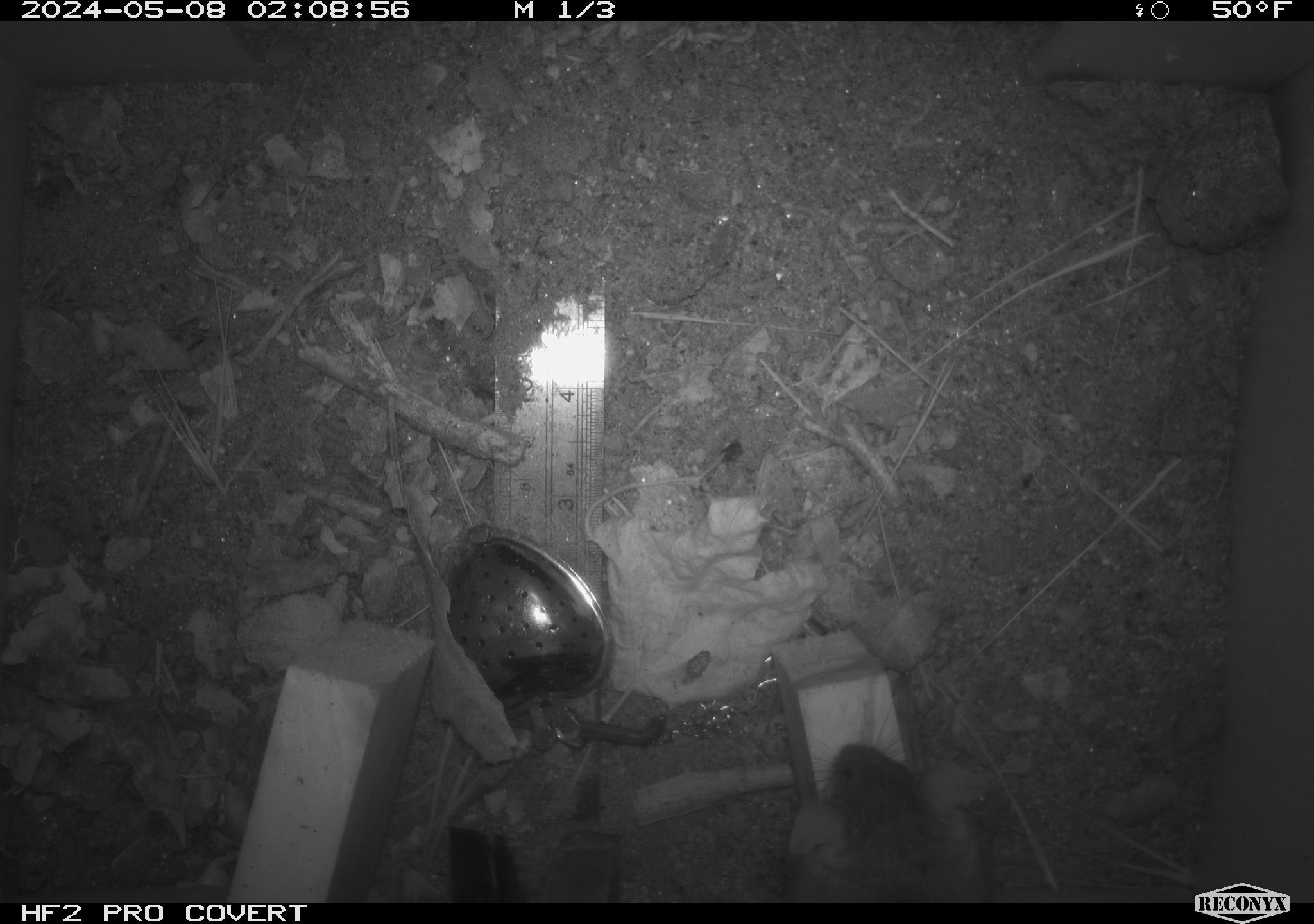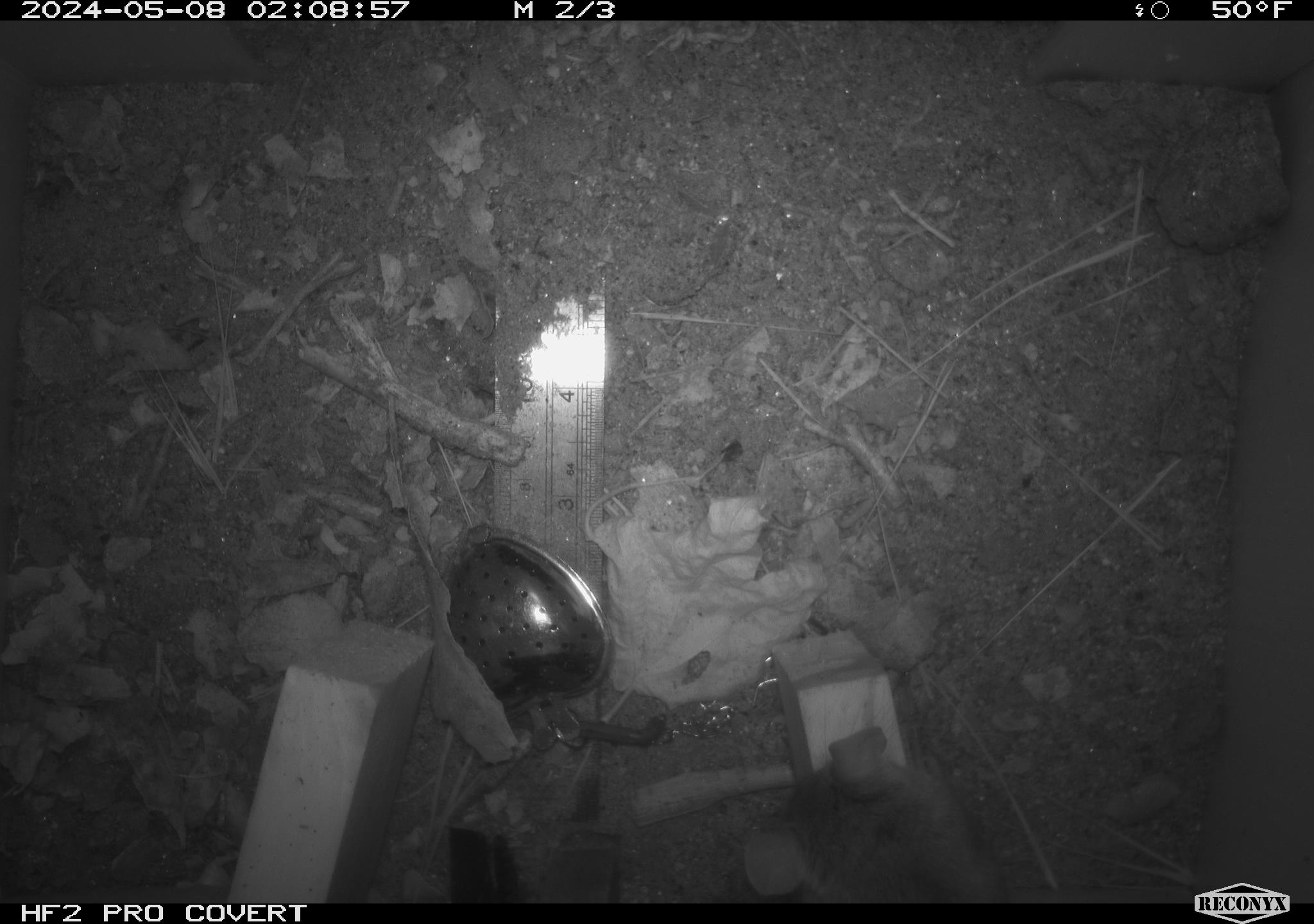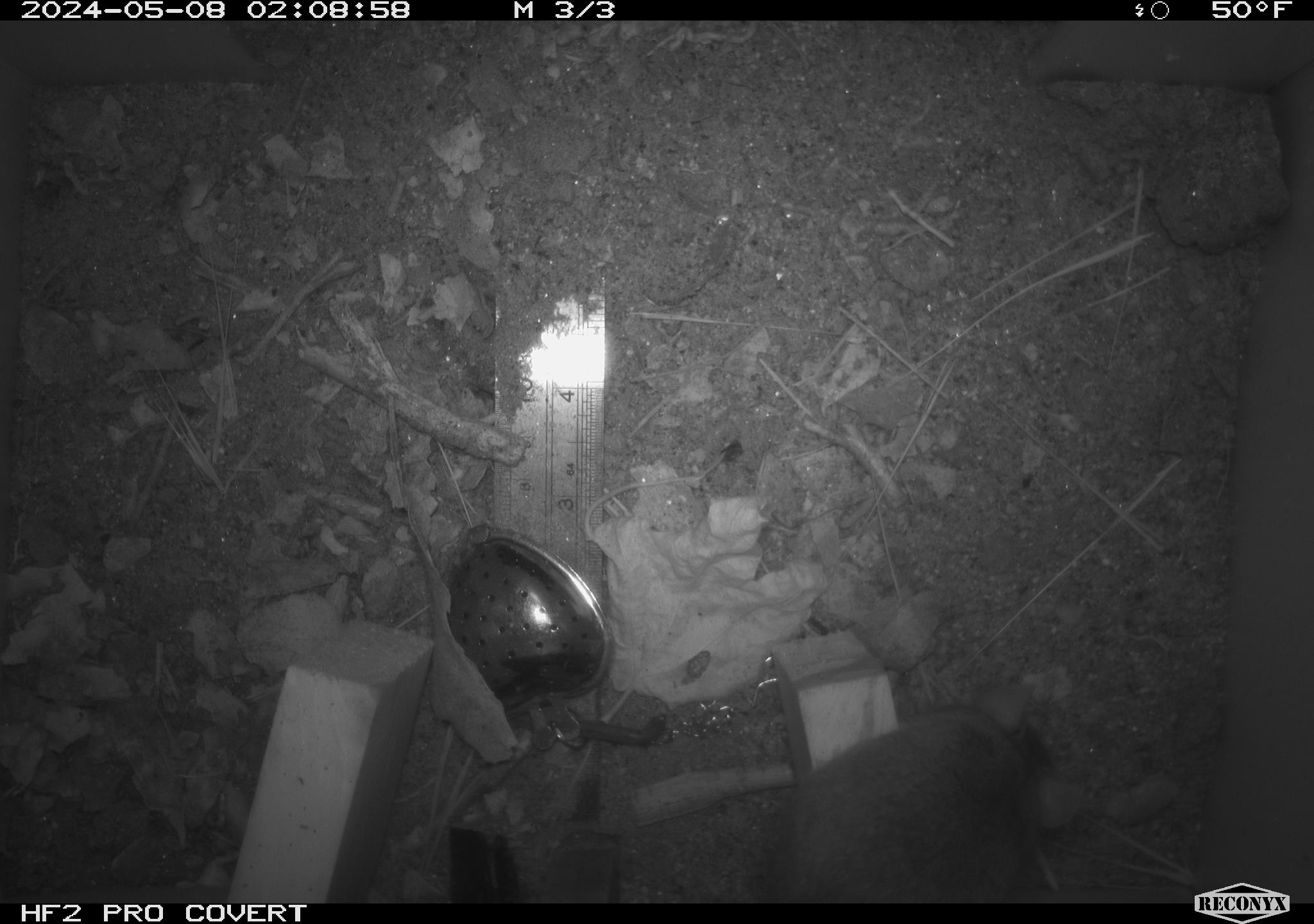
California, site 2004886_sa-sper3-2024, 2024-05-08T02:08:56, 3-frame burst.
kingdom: Animalia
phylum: Chordata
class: Mammalia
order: Rodentia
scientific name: Rodentia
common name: mouse species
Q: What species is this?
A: Mouse species (Rodentia).